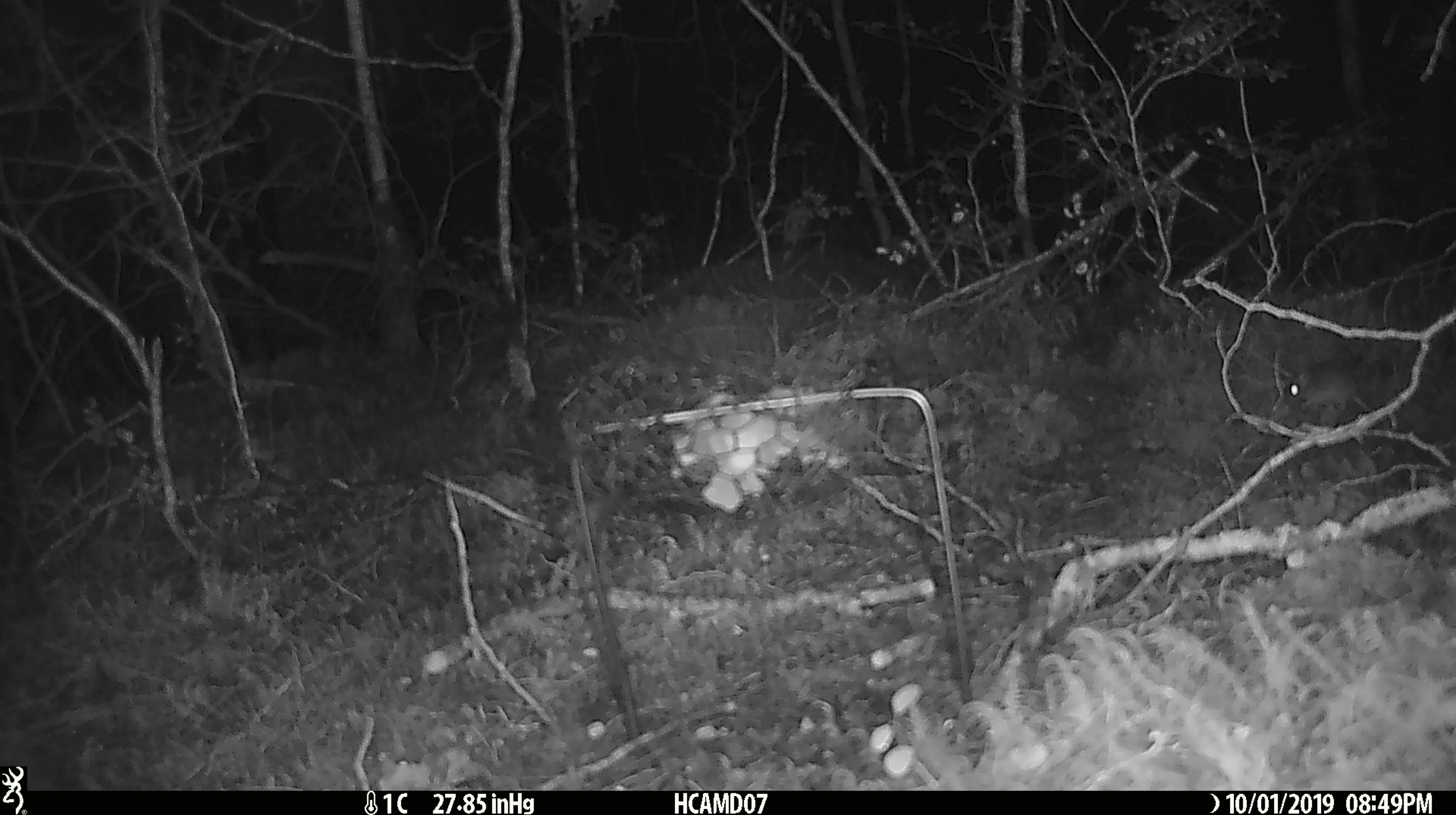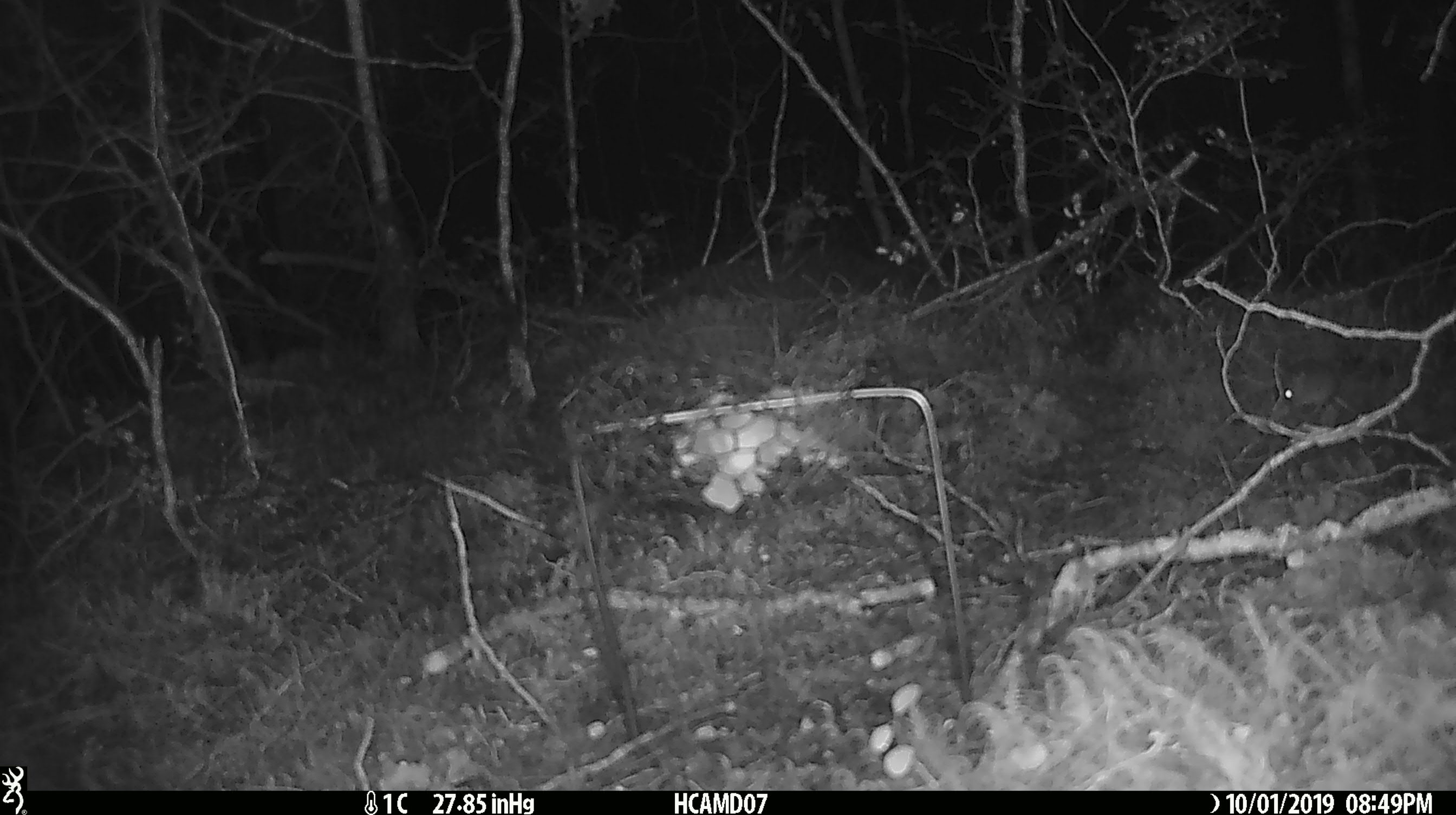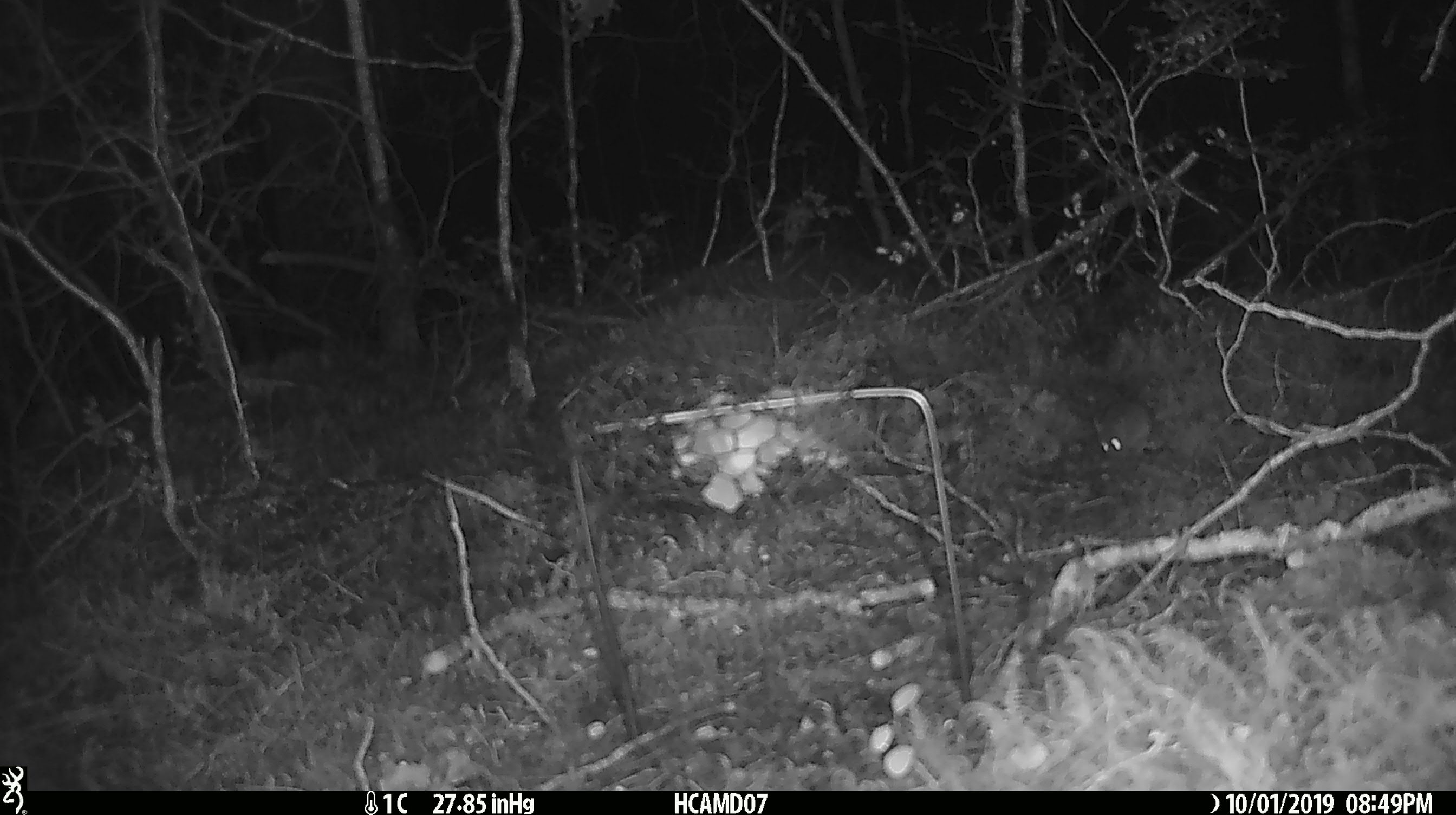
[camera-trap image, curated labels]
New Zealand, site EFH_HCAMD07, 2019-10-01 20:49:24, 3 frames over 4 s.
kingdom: Animalia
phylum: Chordata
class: Mammalia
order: Rodentia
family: Muridae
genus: Mus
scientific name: Mus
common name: mouse